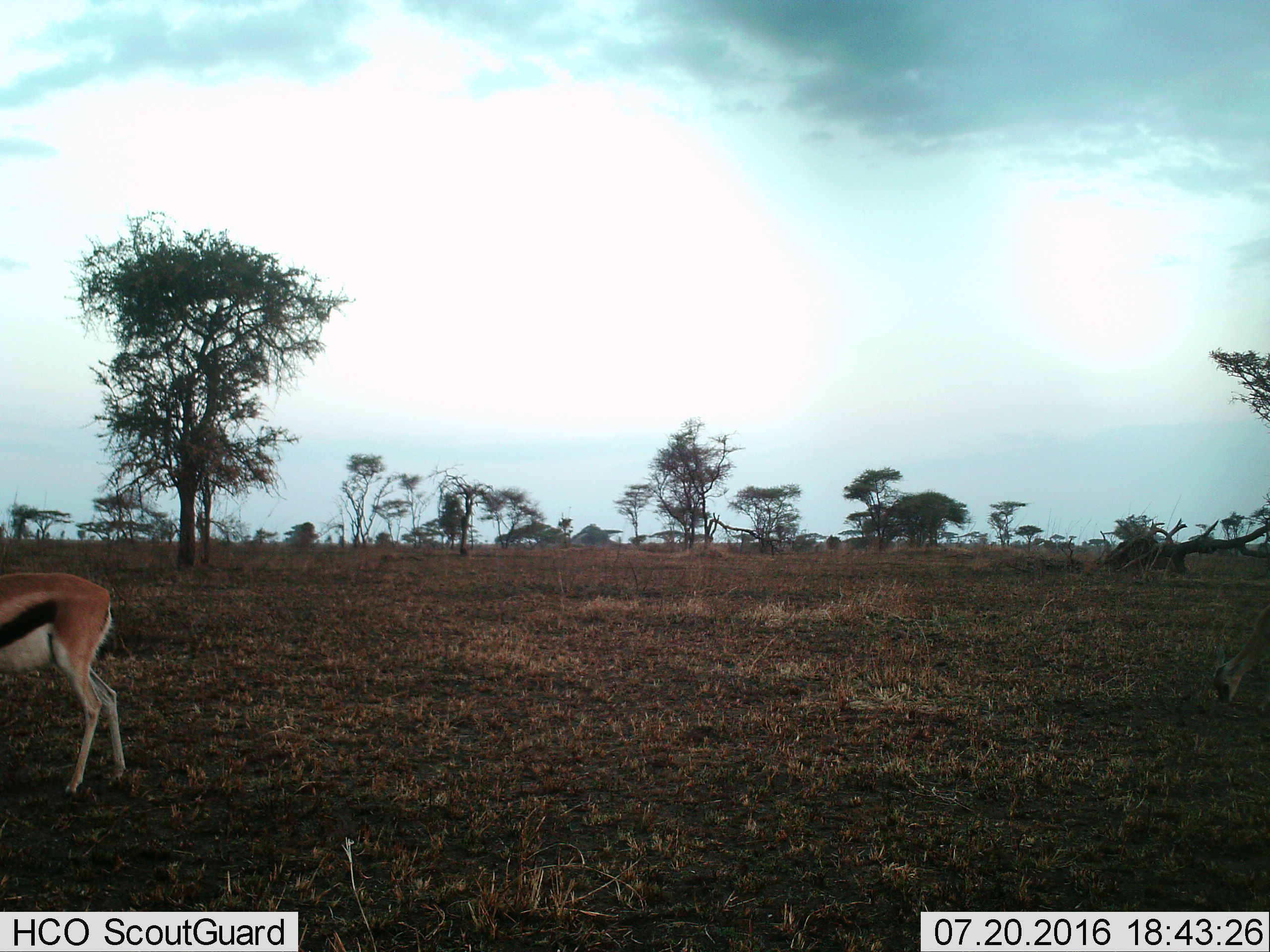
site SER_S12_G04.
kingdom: Animalia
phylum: Chordata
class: Mammalia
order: Artiodactyla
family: Bovidae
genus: Eudorcas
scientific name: Eudorcas thomsonii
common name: thomson's gazelle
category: gazellethomsons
Gazellethomsons (thomson's gazelle) (Eudorcas thomsonii), count 1. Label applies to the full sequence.